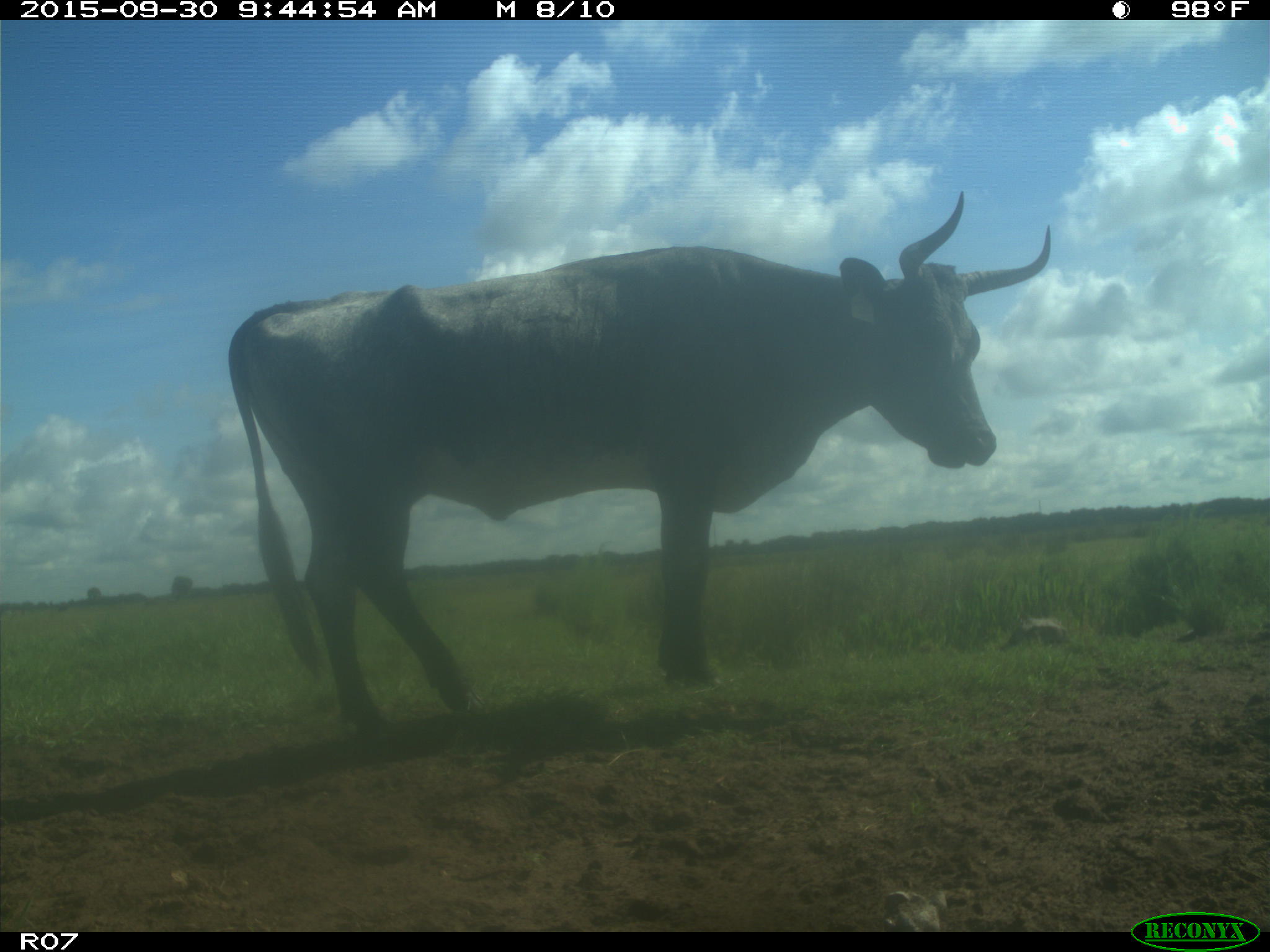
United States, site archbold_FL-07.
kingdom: Animalia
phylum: Chordata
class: Mammalia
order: Artiodactyla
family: Bovidae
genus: Bos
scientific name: Bos taurus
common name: domestic cow